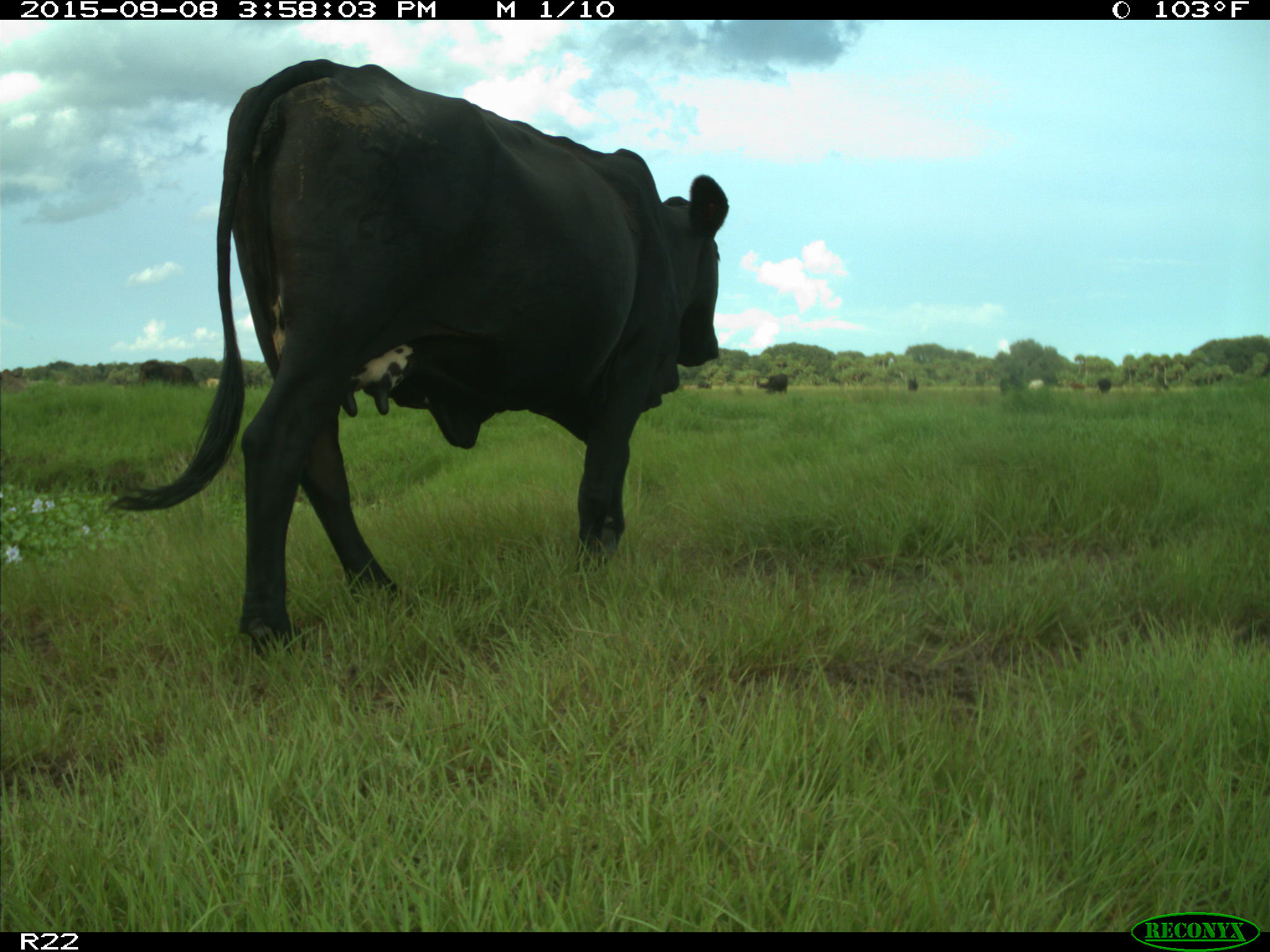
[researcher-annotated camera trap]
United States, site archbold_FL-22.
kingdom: Animalia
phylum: Chordata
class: Mammalia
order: Artiodactyla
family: Bovidae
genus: Bos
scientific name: Bos taurus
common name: domestic cow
Bos taurus (domestic cow).